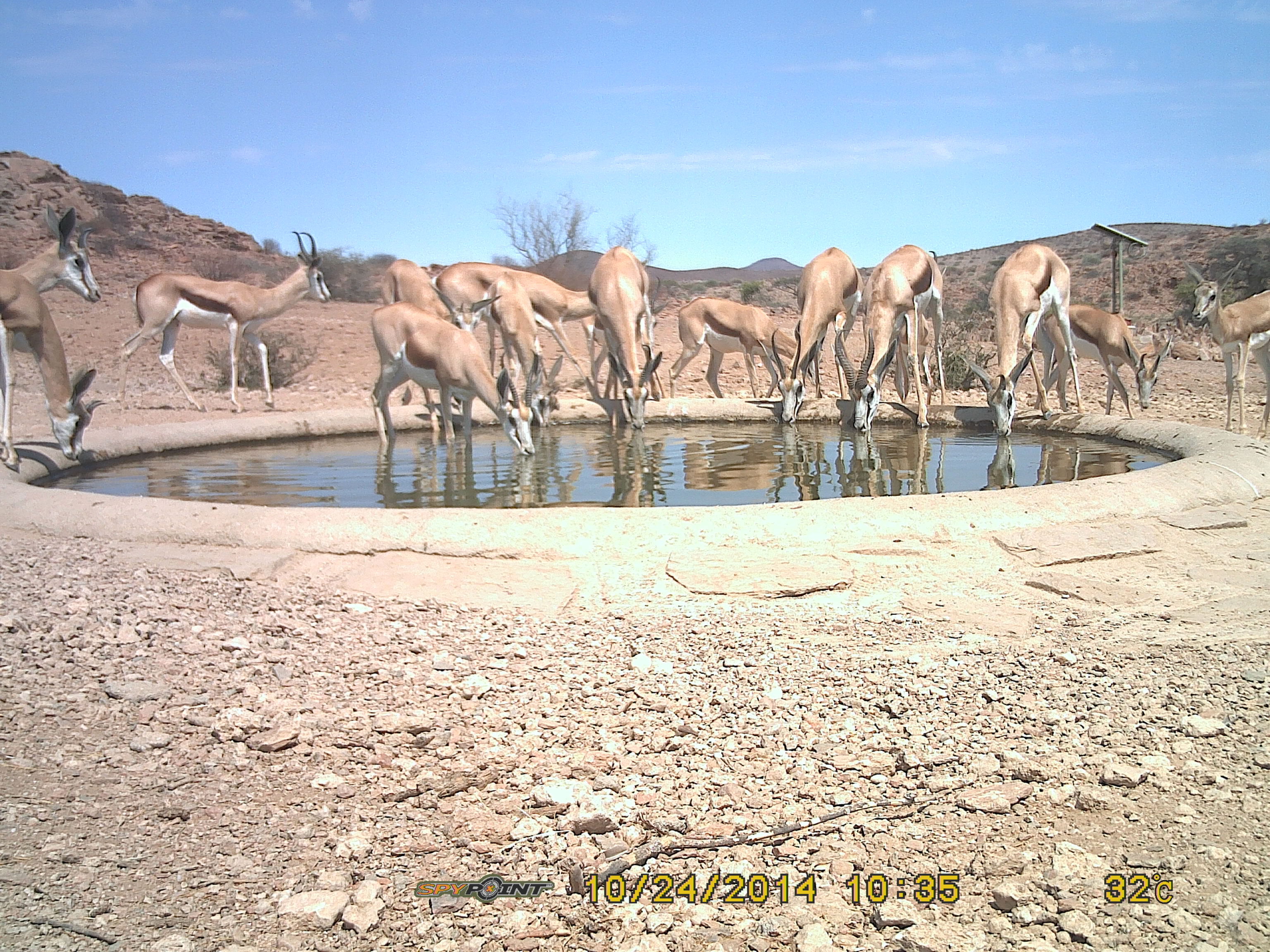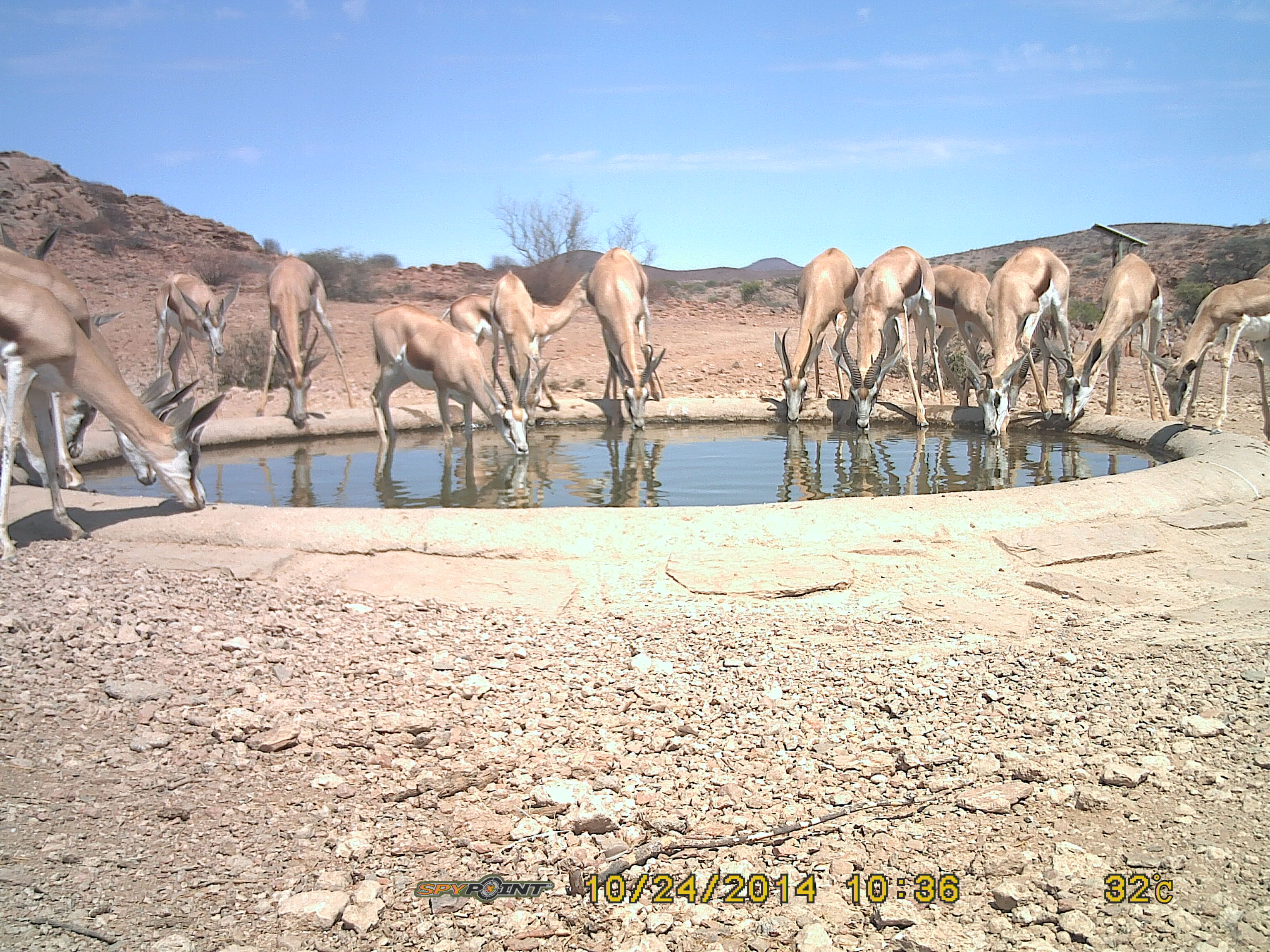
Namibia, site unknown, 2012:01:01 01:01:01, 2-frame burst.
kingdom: Animalia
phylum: Chordata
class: Mammalia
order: Artiodactyla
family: Bovidae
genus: Antidorcas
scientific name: Antidorcas marsupialis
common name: springbok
Antidorcas marsupialis (springbok).